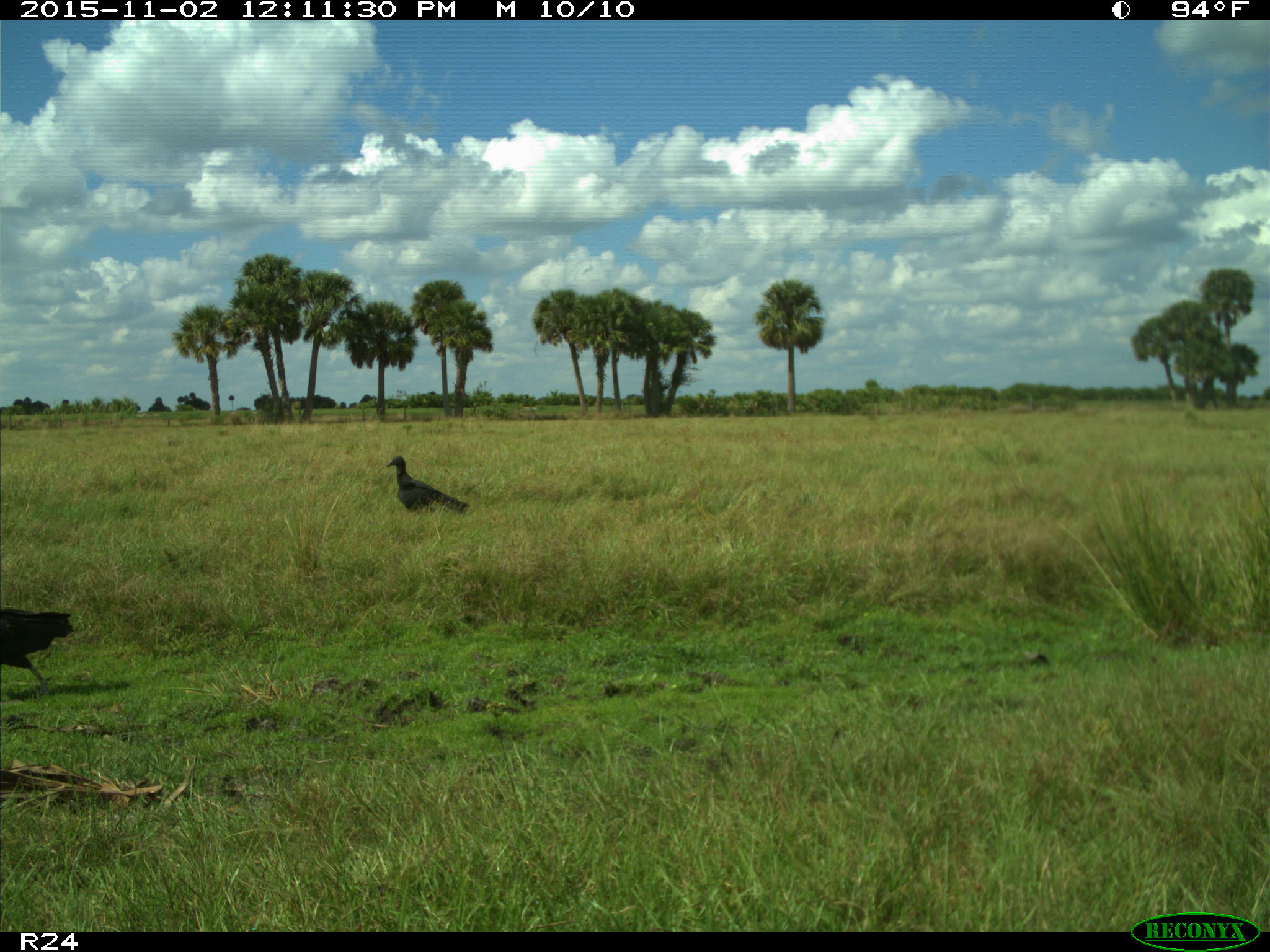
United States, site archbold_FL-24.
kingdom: Animalia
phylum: Chordata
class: Aves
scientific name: Aves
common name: birds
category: unidentified bird